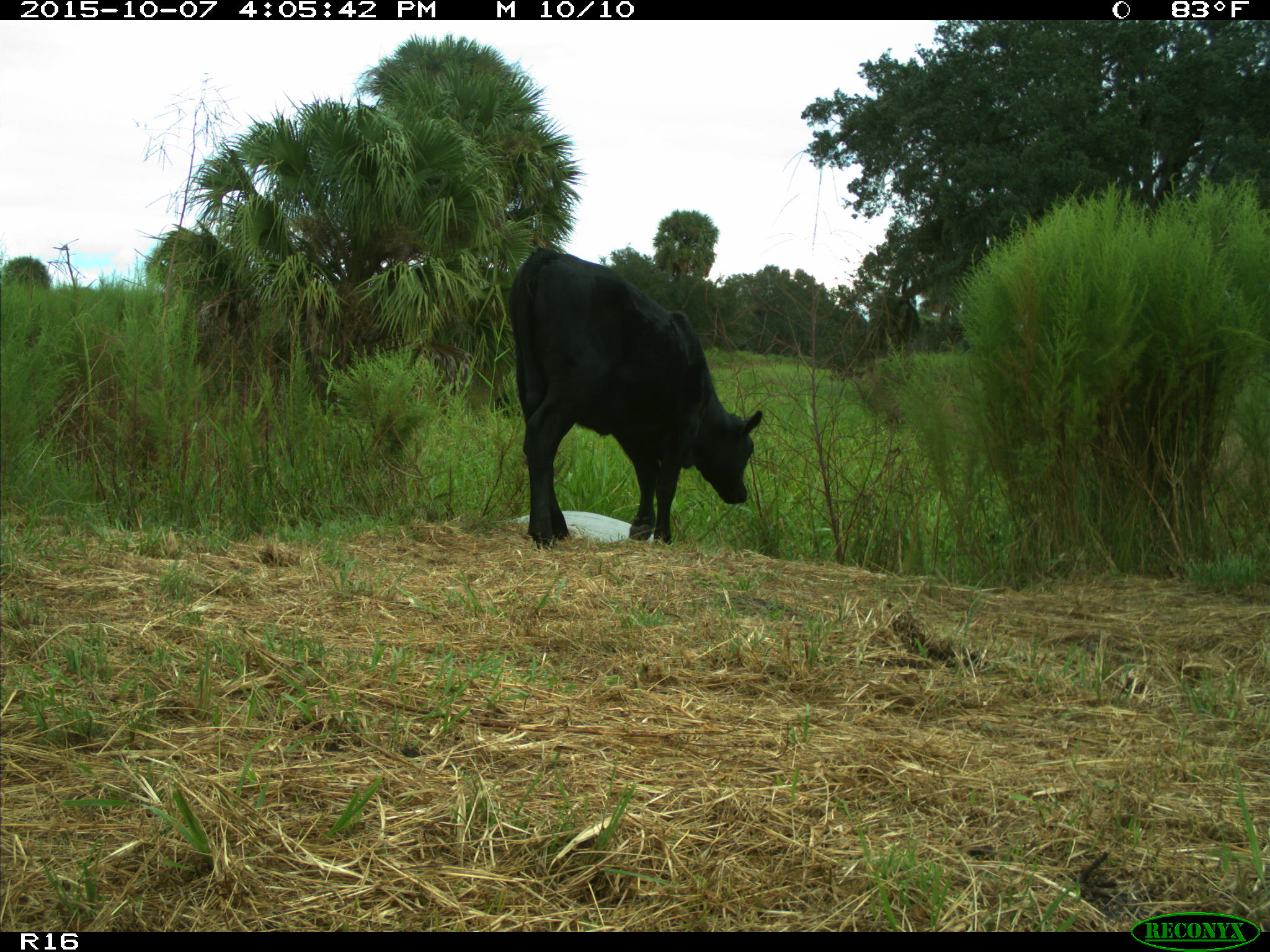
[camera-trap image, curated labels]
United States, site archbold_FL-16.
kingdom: Animalia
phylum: Chordata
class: Mammalia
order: Artiodactyla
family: Bovidae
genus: Bos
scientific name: Bos taurus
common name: domestic cow